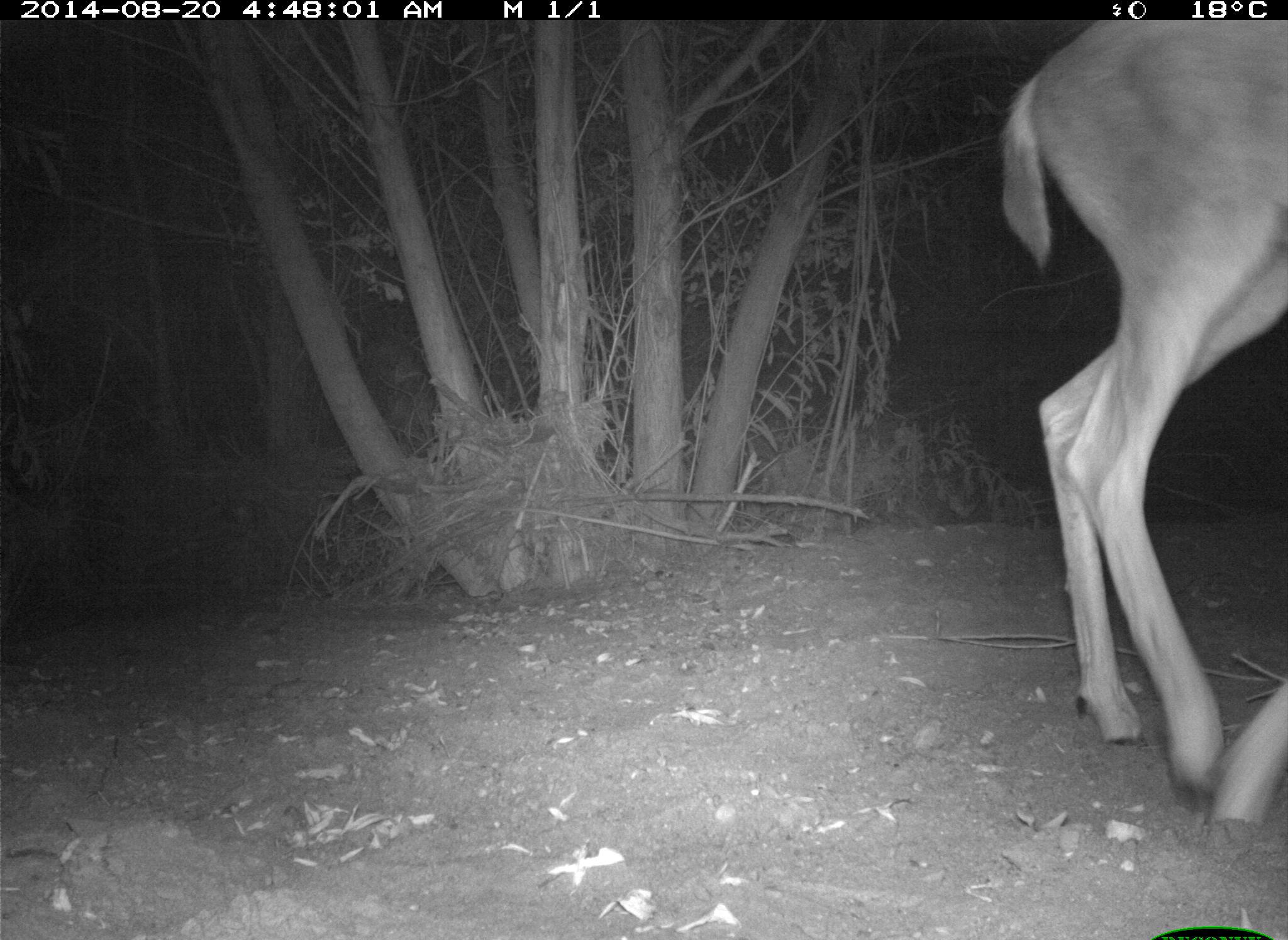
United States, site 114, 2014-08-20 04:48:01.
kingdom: Animalia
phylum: Chordata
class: Mammalia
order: Artiodactyla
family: Cervidae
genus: Odocoileus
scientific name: Odocoileus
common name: deer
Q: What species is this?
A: Deer (Odocoileus).